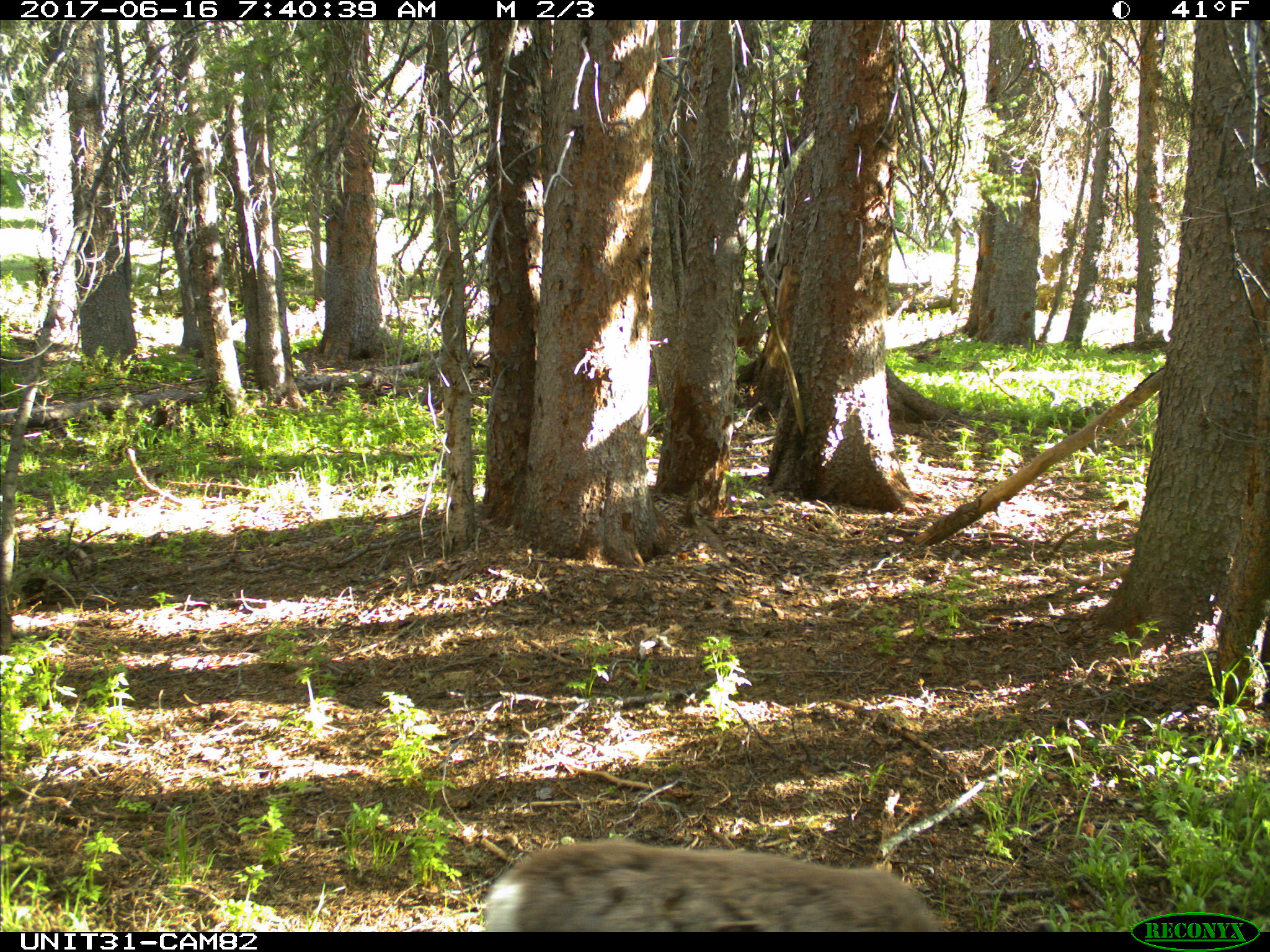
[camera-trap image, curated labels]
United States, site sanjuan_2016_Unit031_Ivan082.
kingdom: Animalia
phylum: Chordata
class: Mammalia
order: Artiodactyla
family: Cervidae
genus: Odocoileus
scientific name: Odocoileus hemionus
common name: mule deer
Odocoileus hemionus (mule deer).